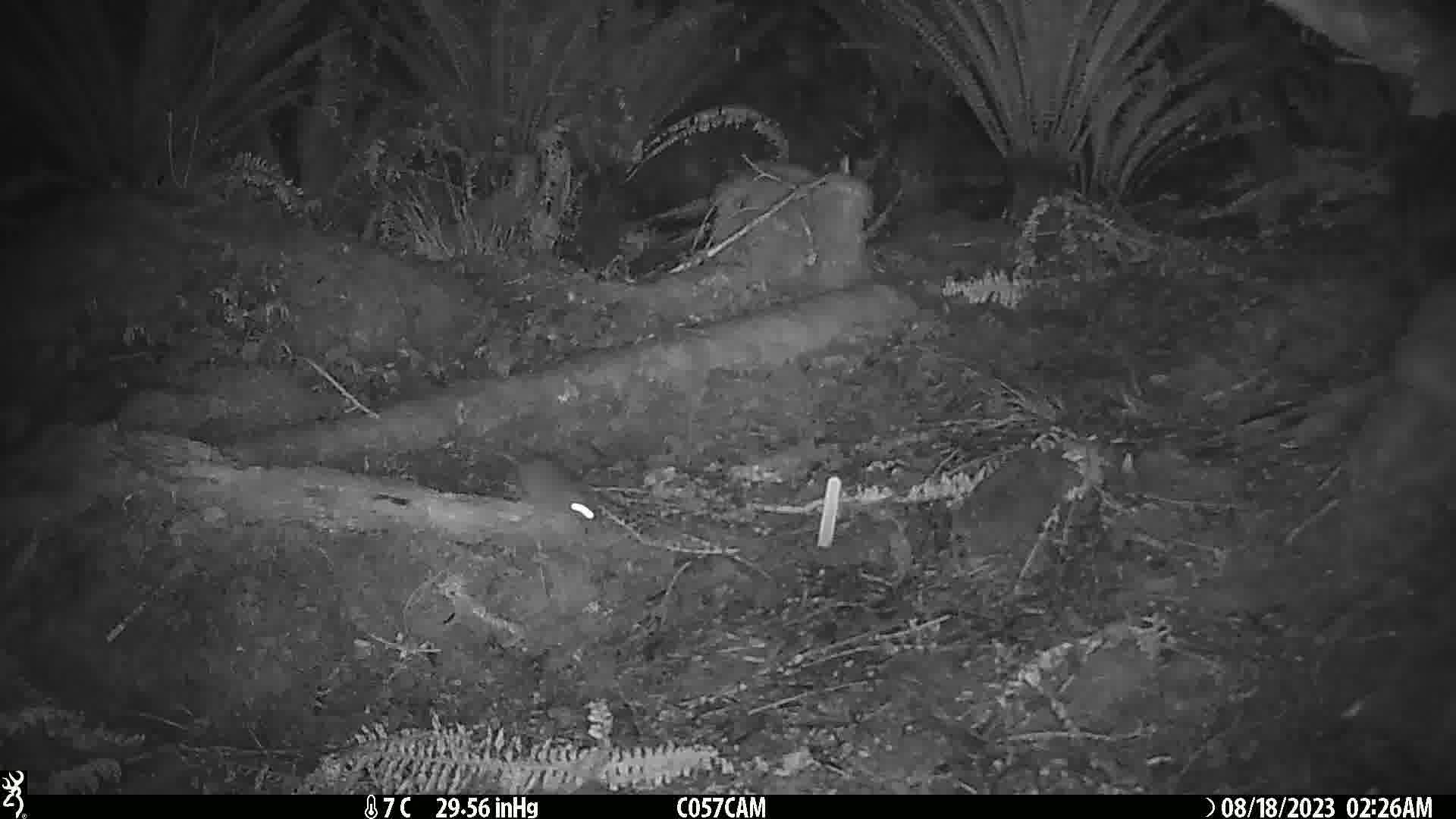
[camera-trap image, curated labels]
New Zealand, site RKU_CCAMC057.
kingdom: Animalia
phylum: Chordata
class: Mammalia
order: Rodentia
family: Muridae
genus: Rattus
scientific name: Rattus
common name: rat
Rat (Rattus).